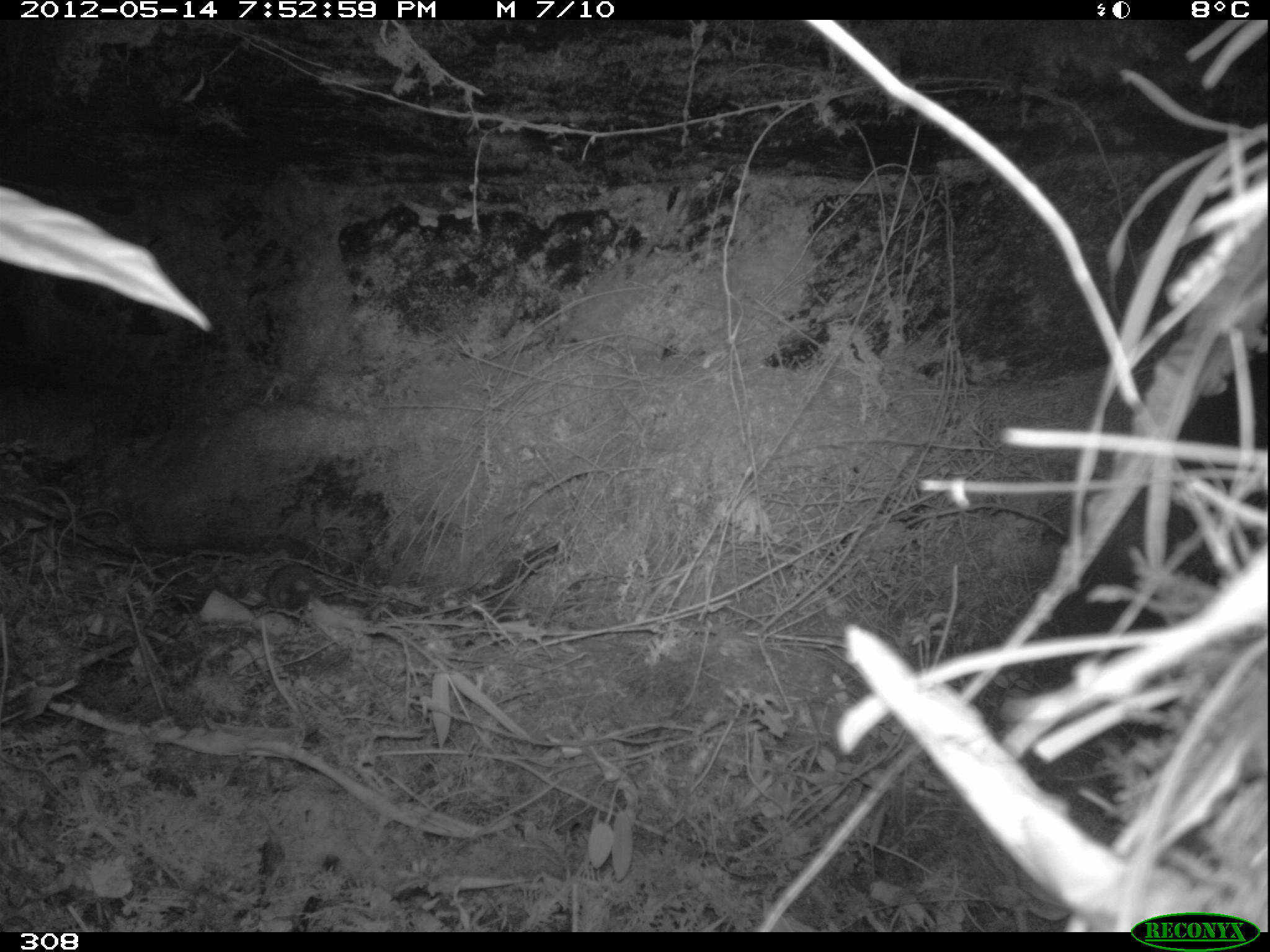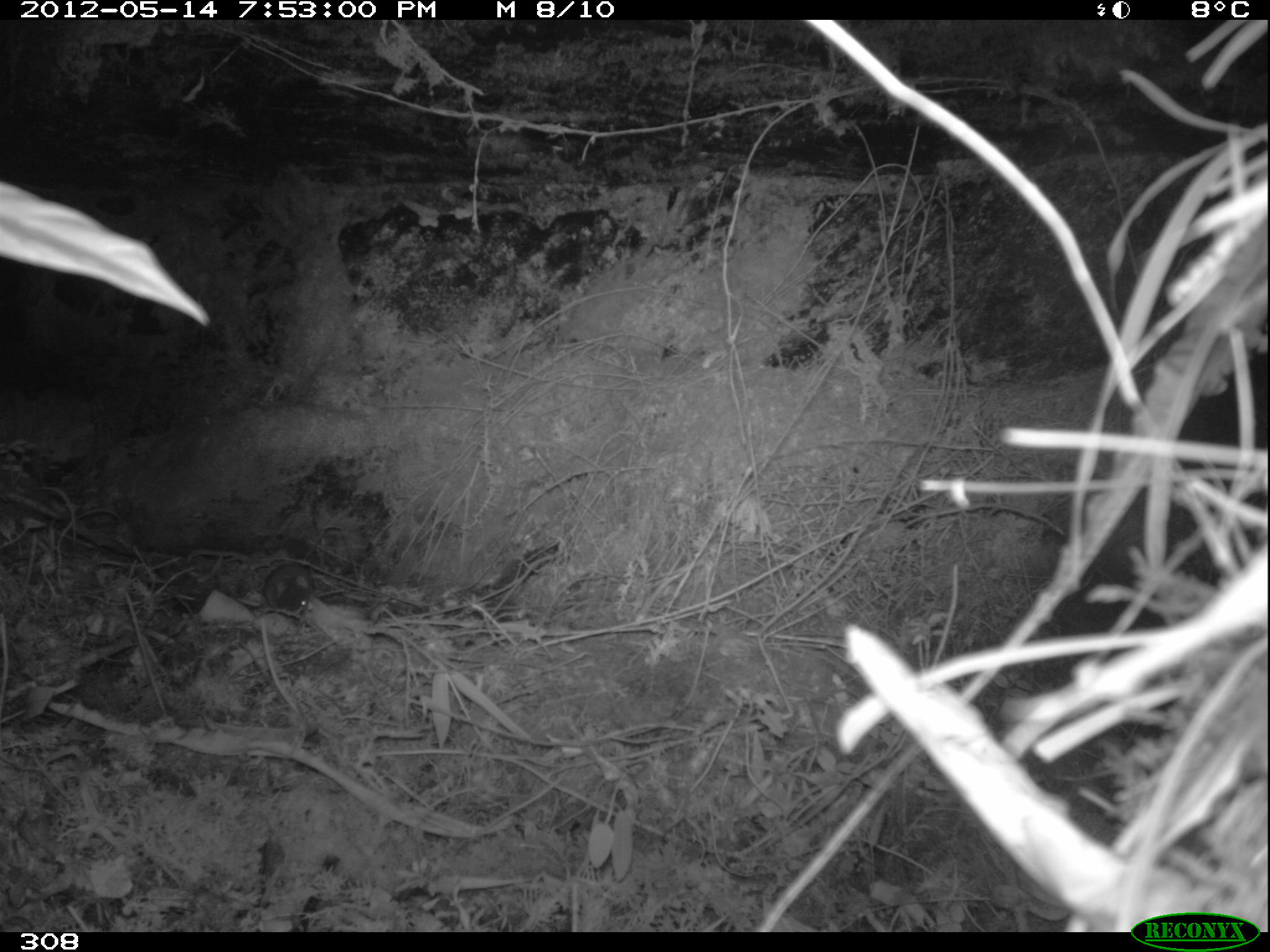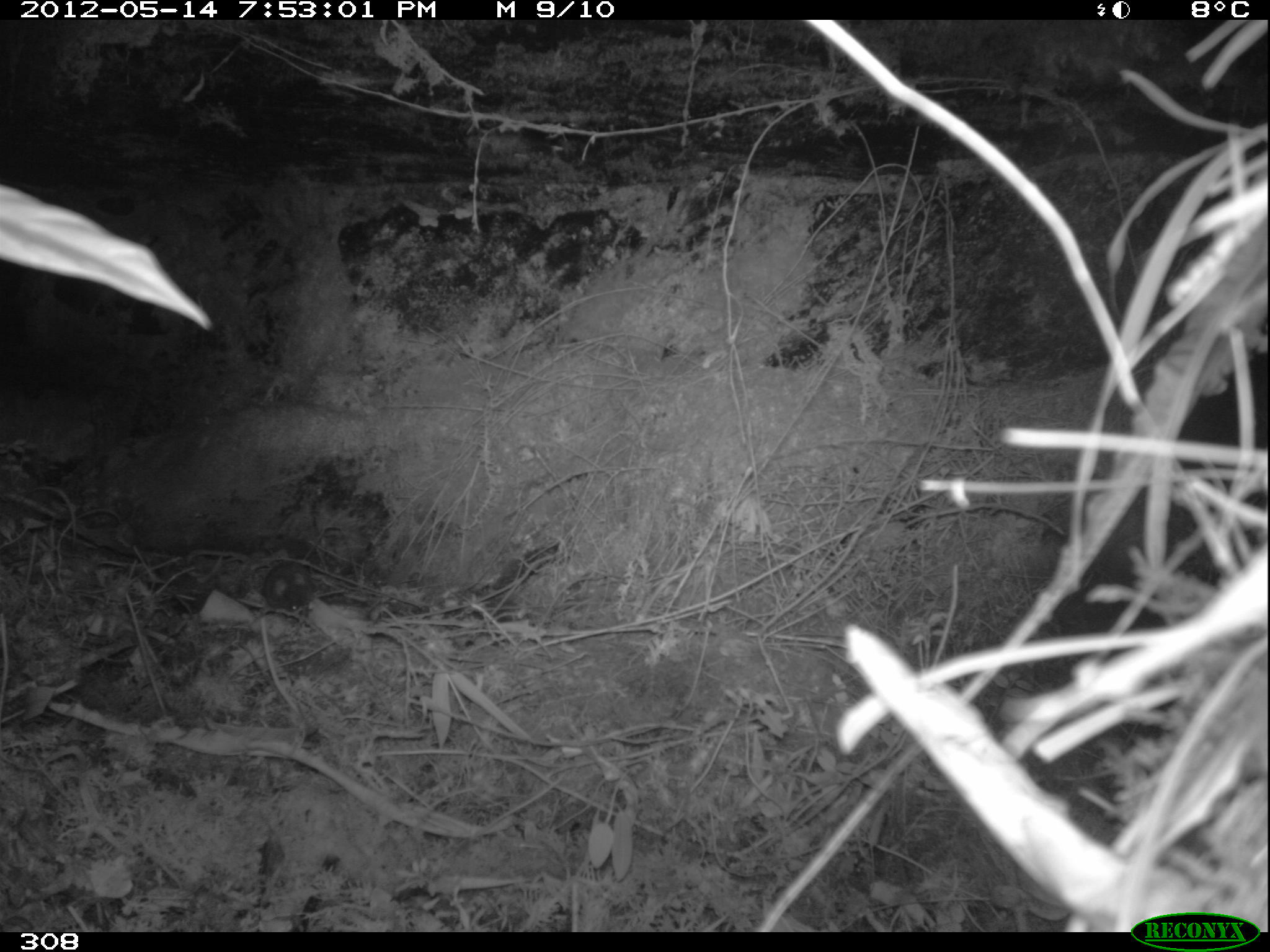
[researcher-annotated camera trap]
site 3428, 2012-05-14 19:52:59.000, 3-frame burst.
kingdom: Animalia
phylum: Chordata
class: Mammalia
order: Rodentia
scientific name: Rodentia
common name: rodents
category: unknown rodent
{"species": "unknown rodent (rodents) (Rodentia)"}